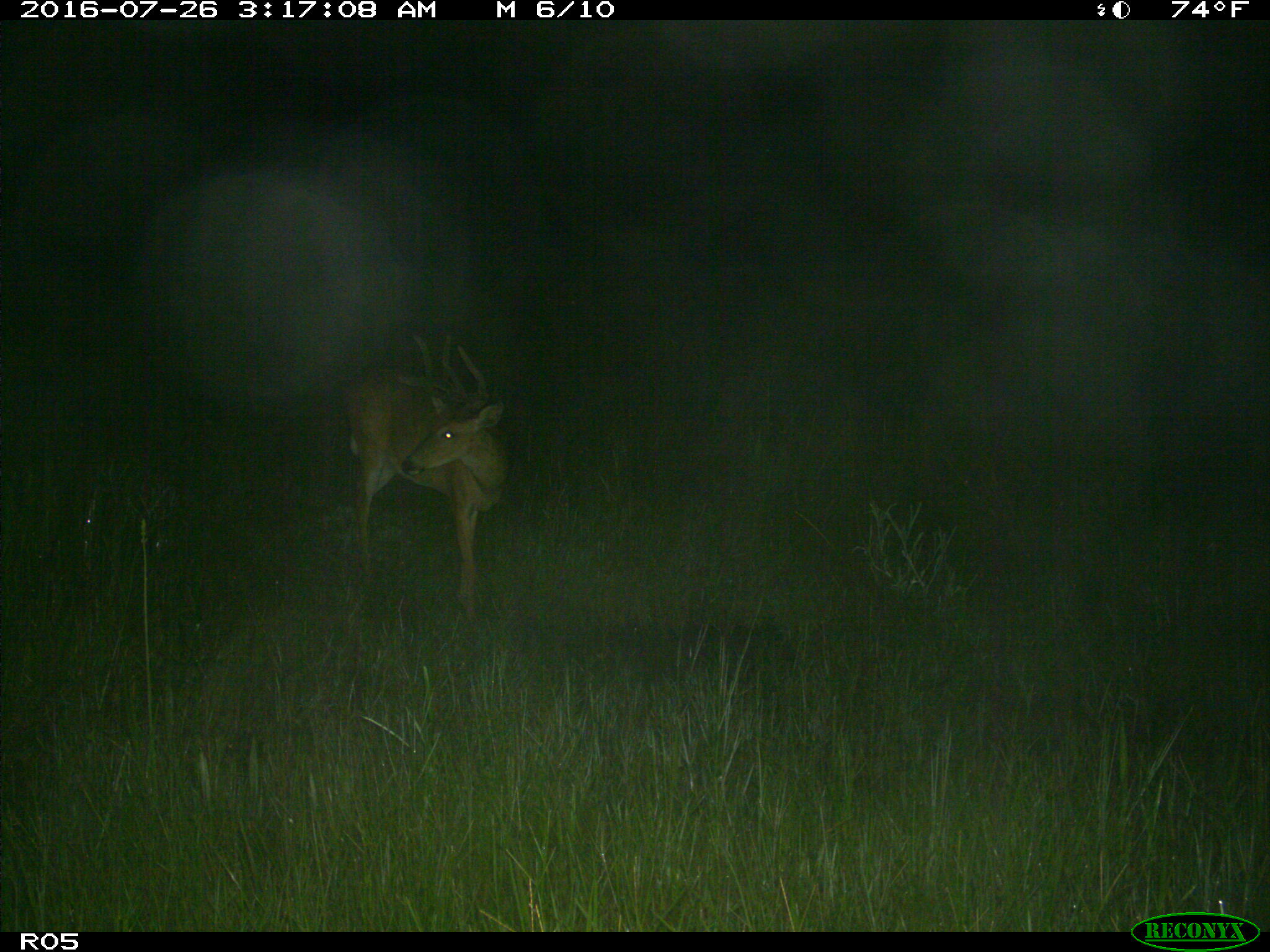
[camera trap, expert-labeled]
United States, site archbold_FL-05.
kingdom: Animalia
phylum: Chordata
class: Mammalia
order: Artiodactyla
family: Cervidae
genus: Odocoileus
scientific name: Odocoileus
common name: deer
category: unidentified deer